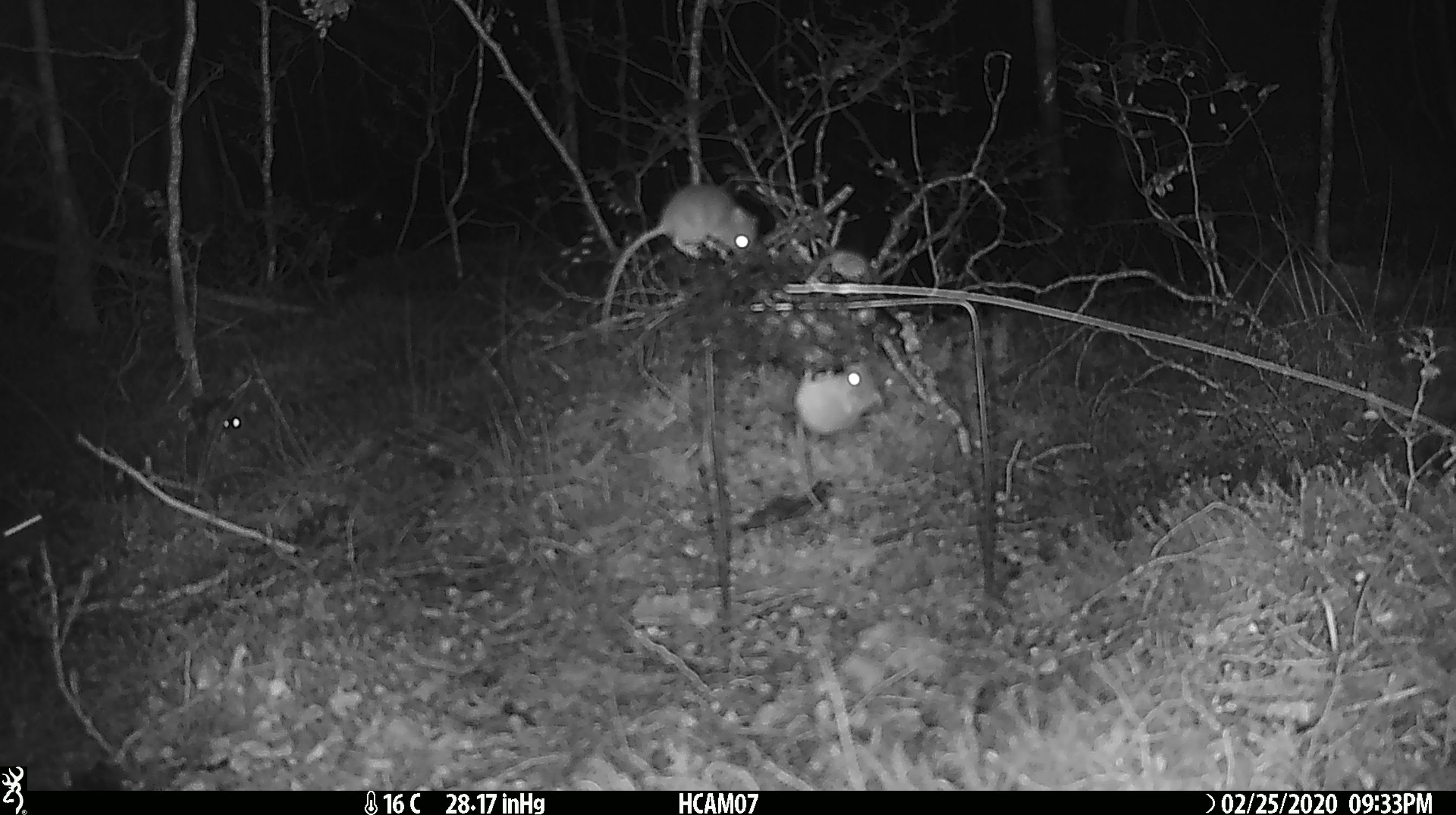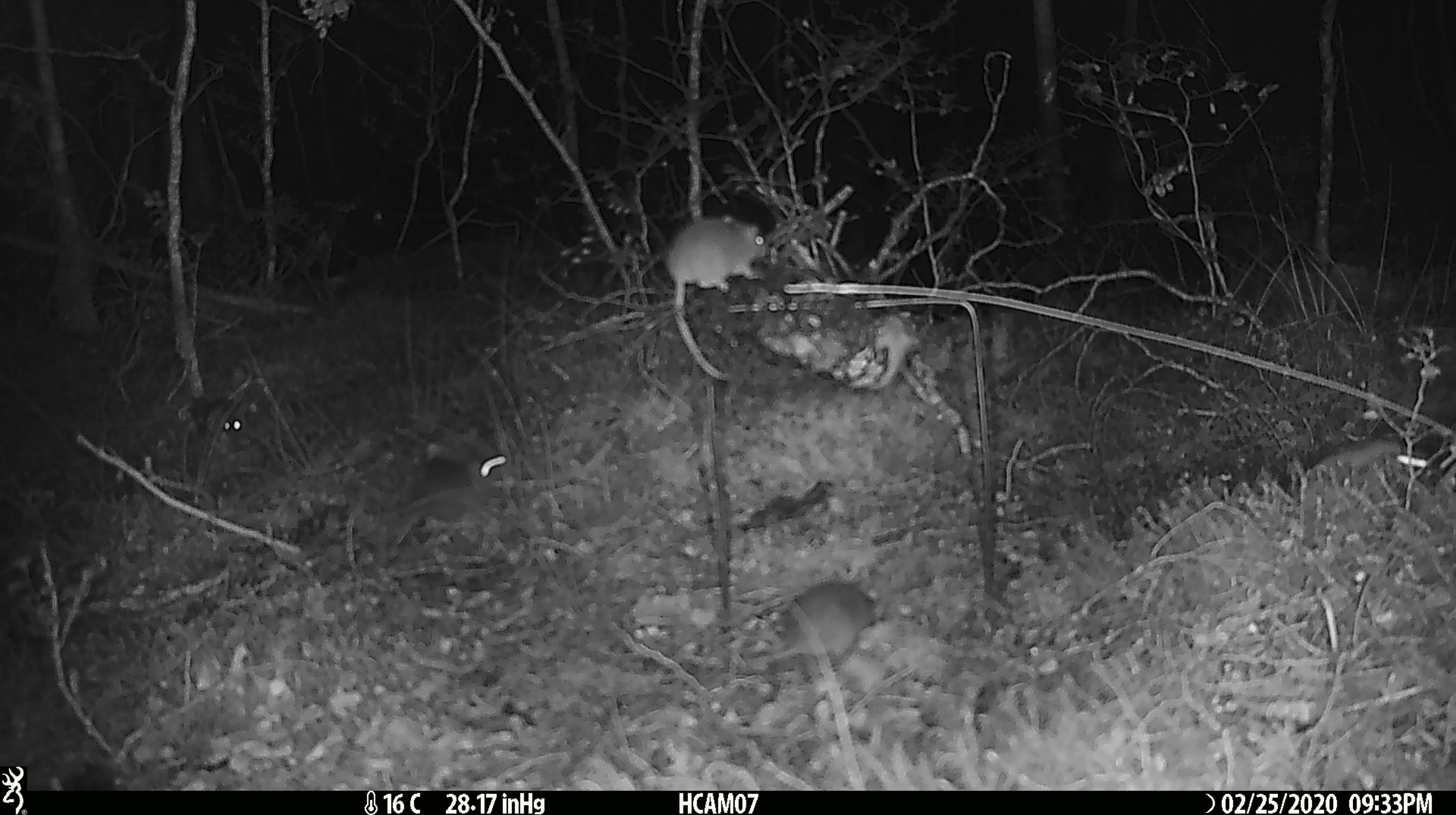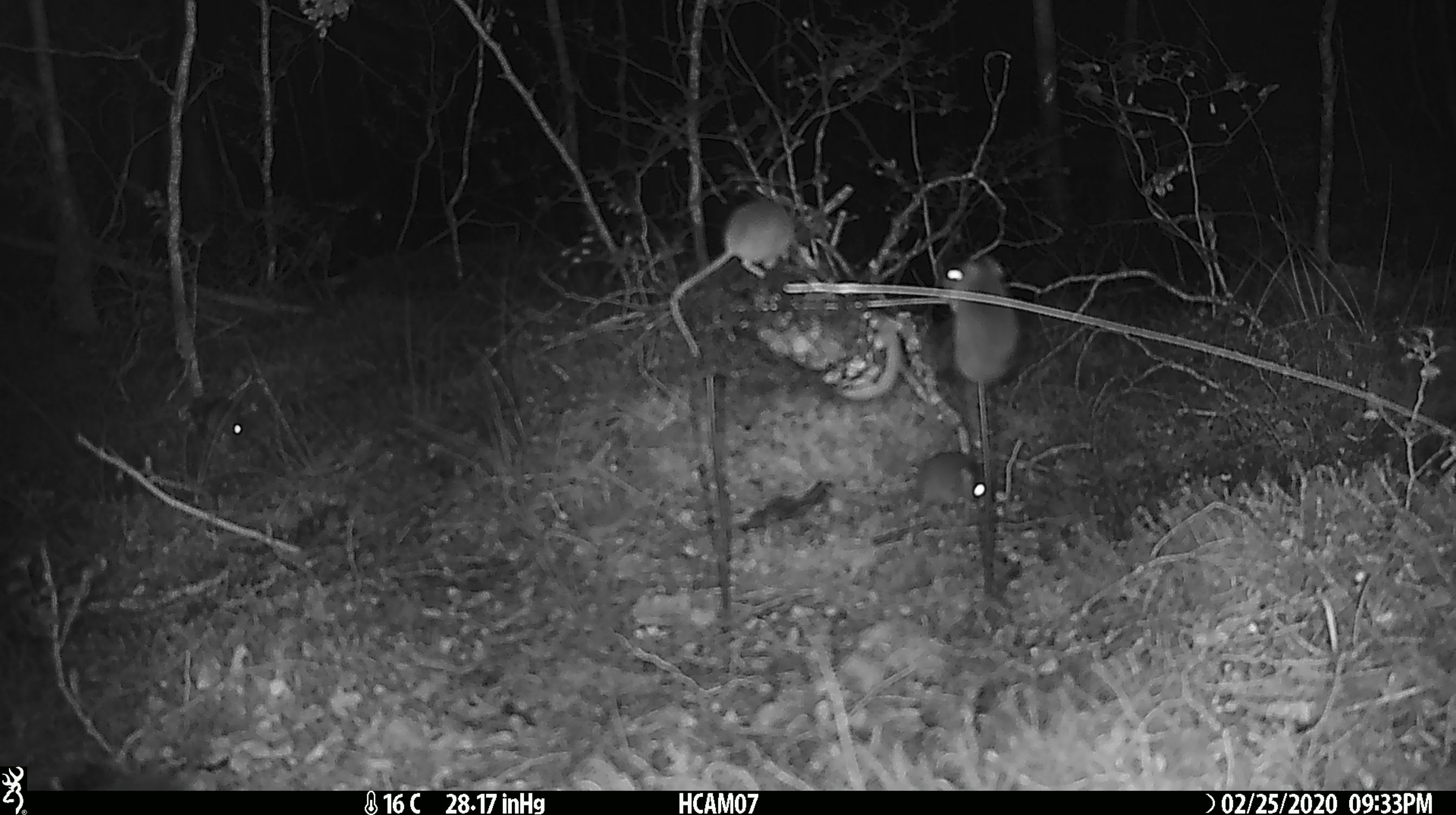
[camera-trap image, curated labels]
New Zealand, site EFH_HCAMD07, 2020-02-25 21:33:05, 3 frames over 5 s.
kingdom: Animalia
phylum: Chordata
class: Mammalia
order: Rodentia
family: Muridae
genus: Mus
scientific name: Mus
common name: mouse